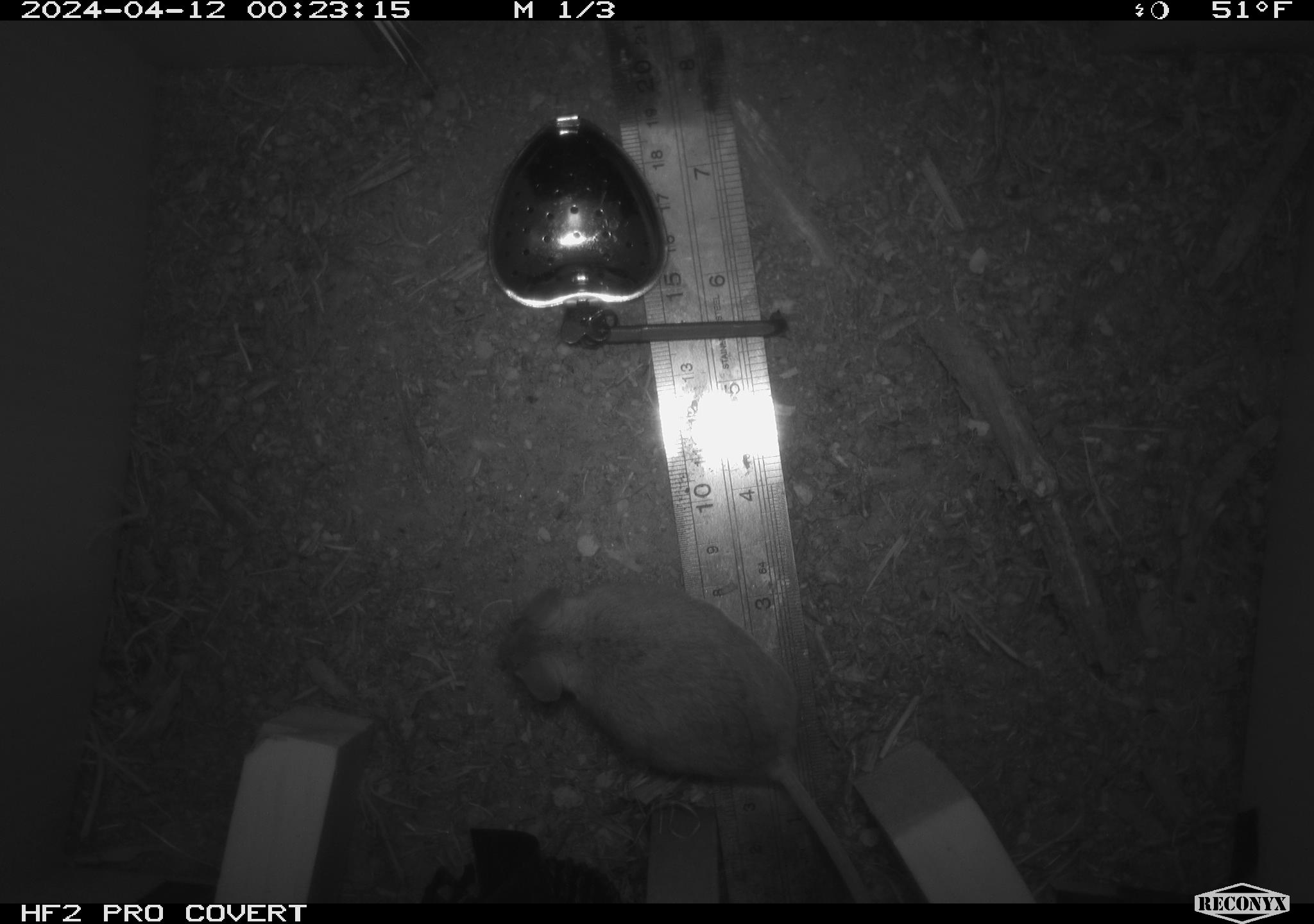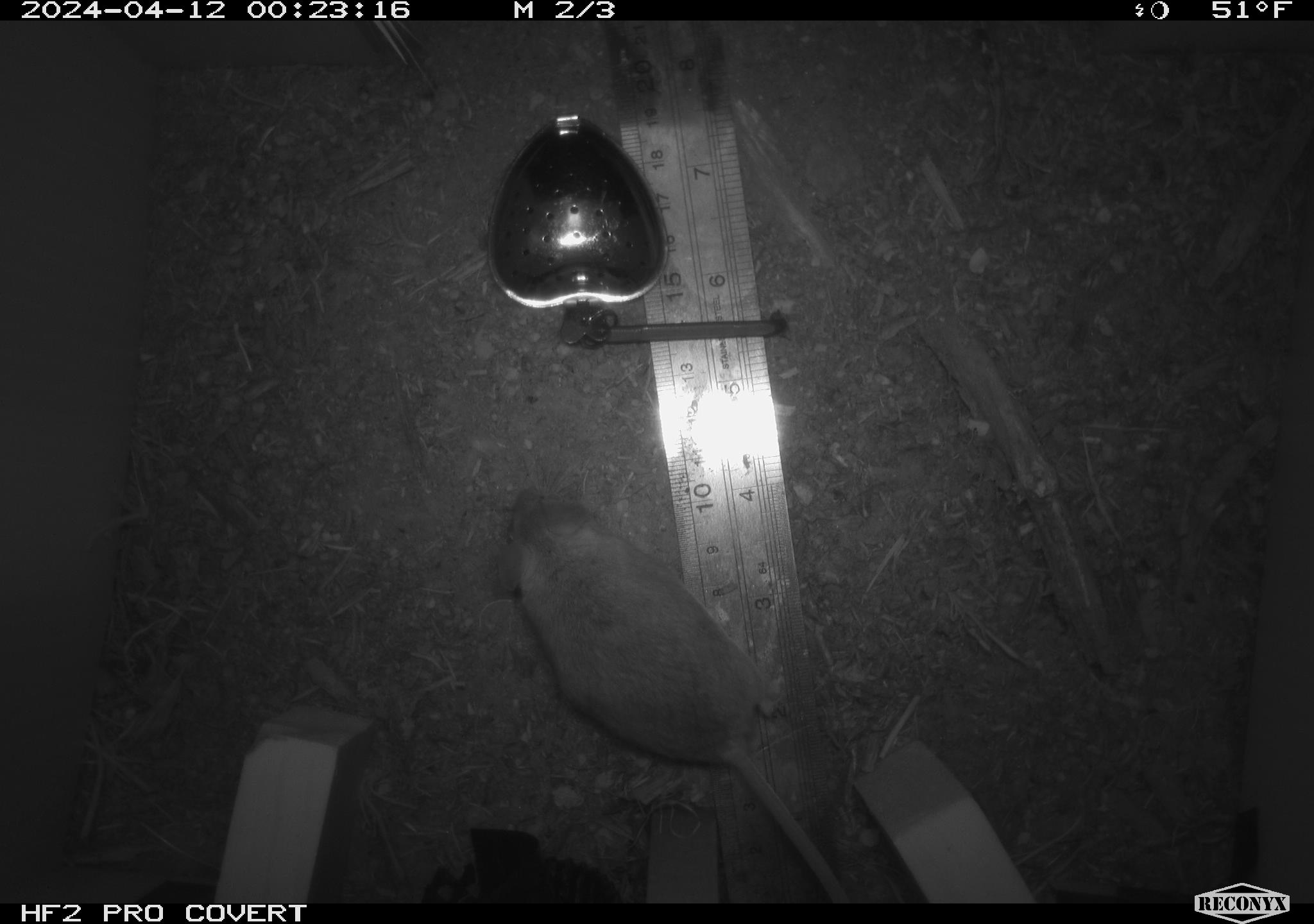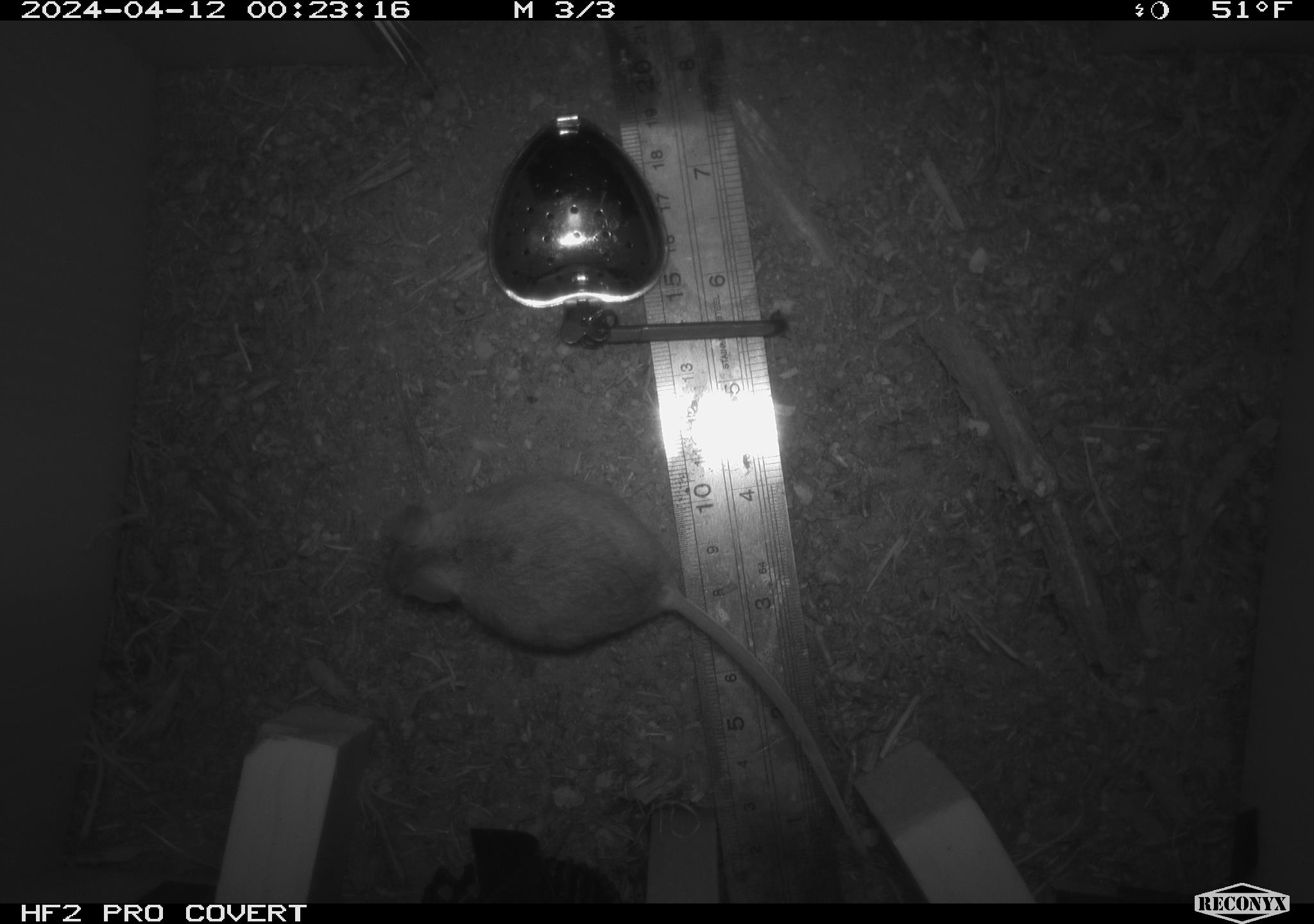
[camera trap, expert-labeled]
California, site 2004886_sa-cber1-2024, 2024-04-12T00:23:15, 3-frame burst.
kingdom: Animalia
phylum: Chordata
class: Mammalia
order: Rodentia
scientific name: Rodentia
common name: mouse species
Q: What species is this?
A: Mouse species (Rodentia).